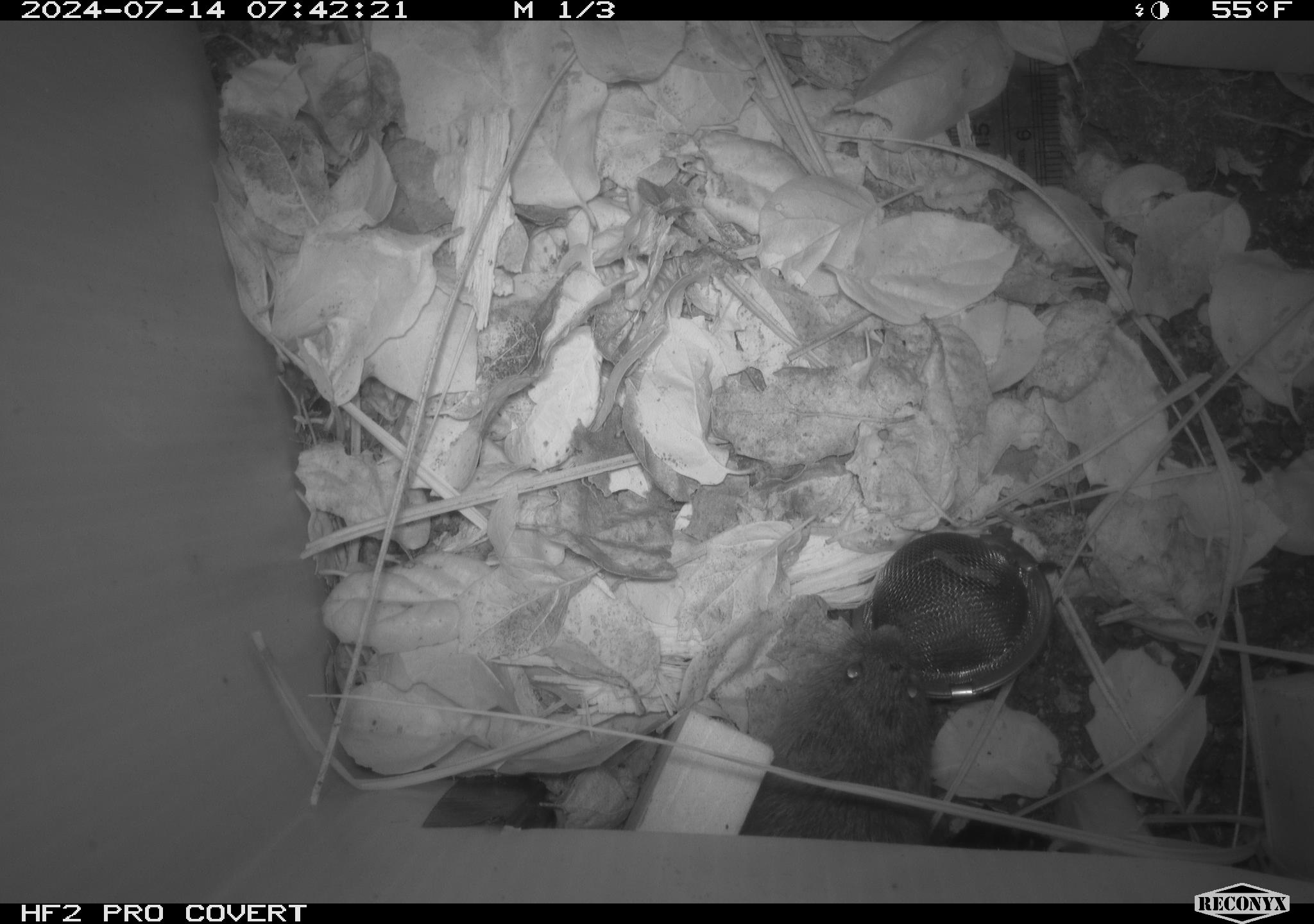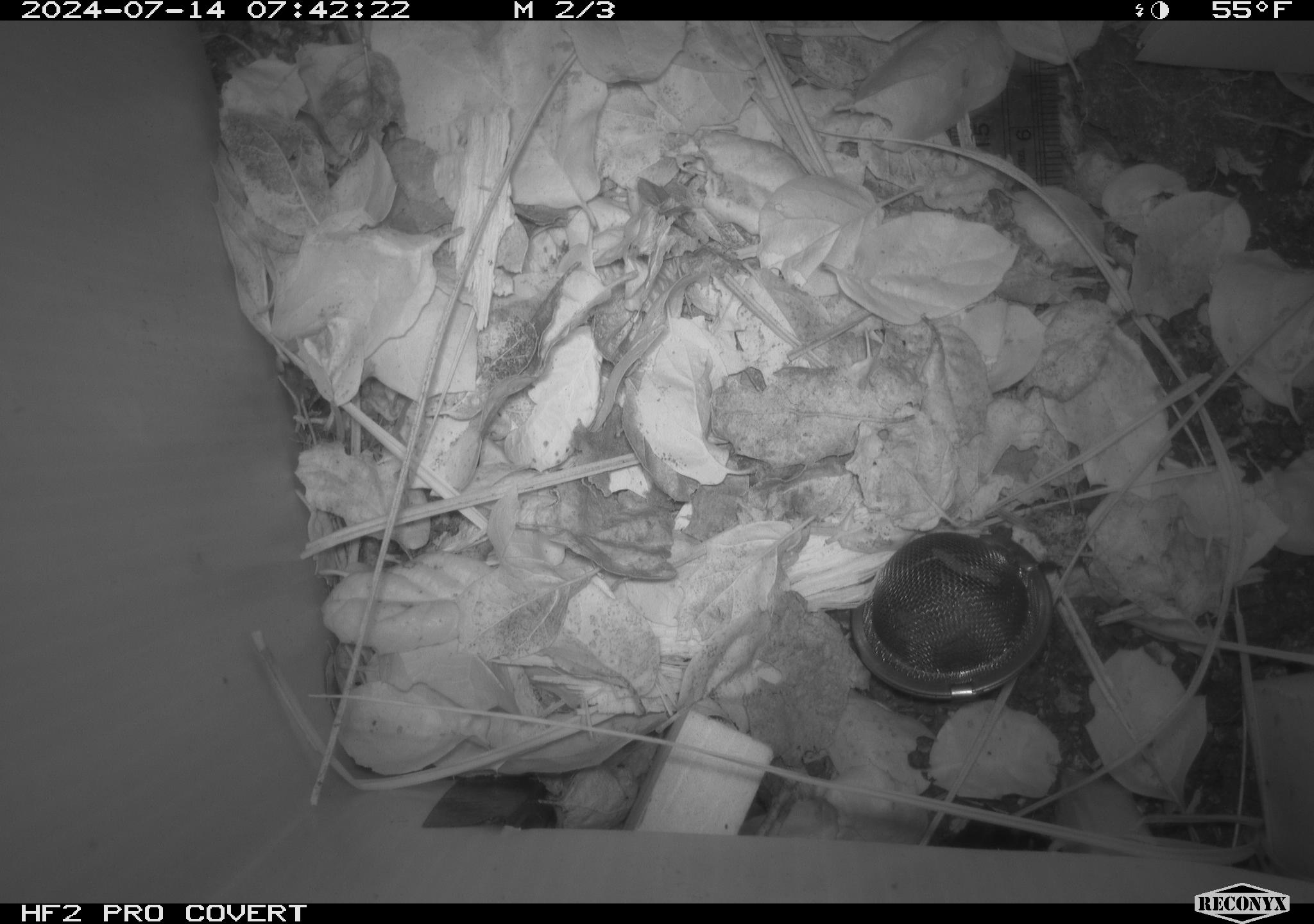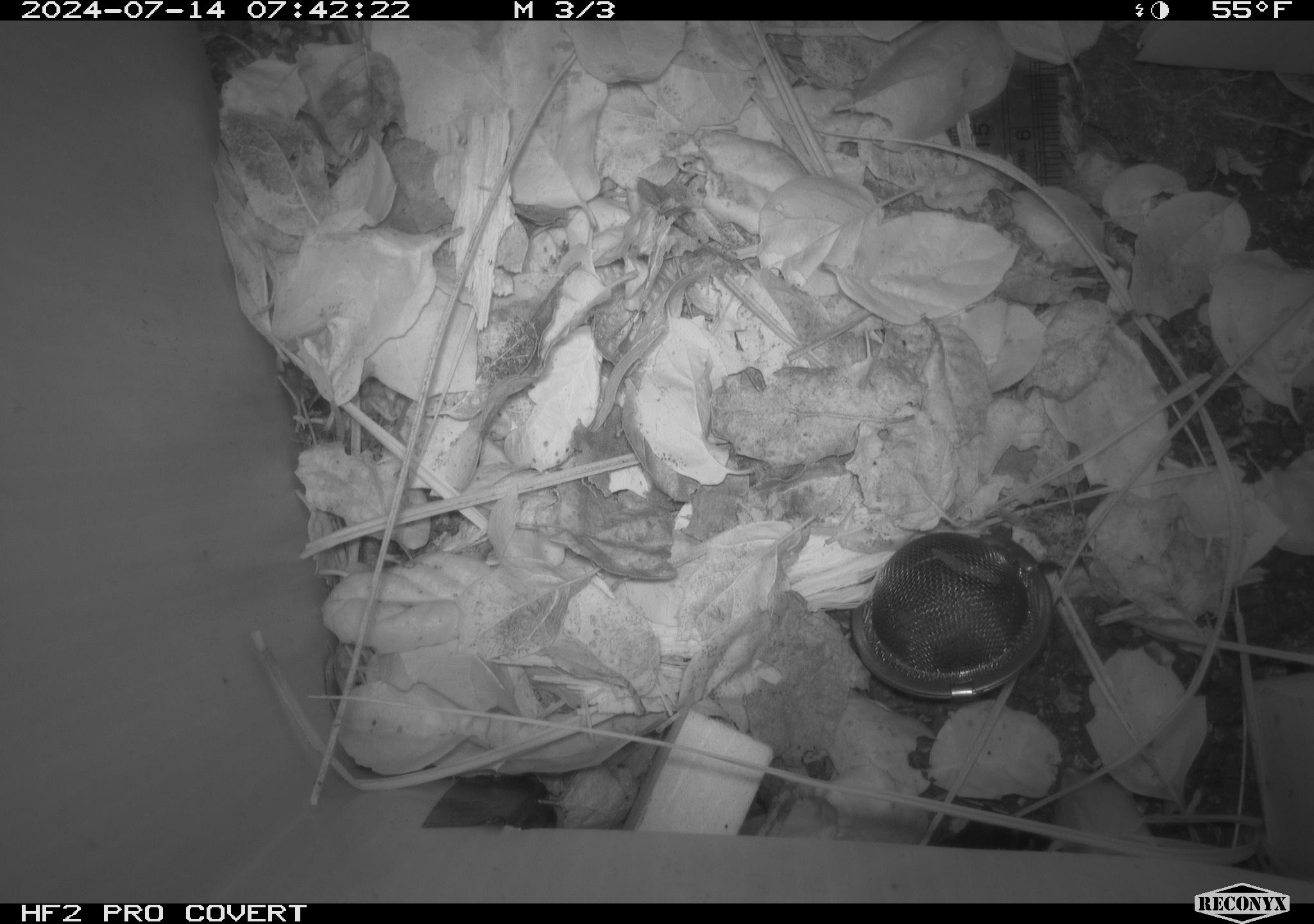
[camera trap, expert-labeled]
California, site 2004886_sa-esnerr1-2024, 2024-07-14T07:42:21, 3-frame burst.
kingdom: Animalia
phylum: Chordata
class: Mammalia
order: Rodentia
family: Cricetidae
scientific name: Cricetidae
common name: hamsters, voles, lemmings, and allies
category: cricetidae family